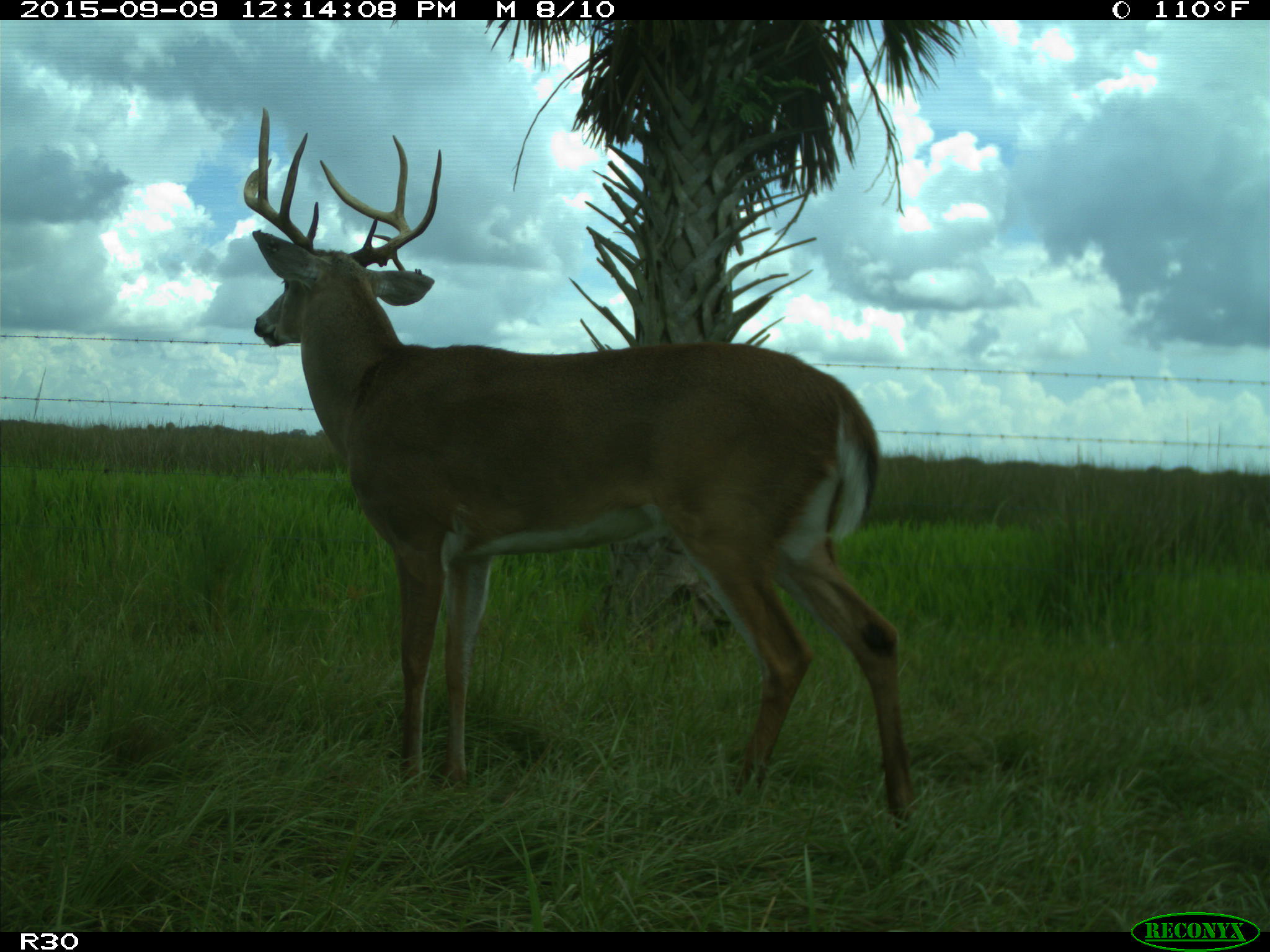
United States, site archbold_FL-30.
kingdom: Animalia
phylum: Chordata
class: Mammalia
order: Artiodactyla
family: Cervidae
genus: Odocoileus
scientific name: Odocoileus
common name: deer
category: unidentified deer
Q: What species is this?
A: Unidentified deer (deer) (Odocoileus).